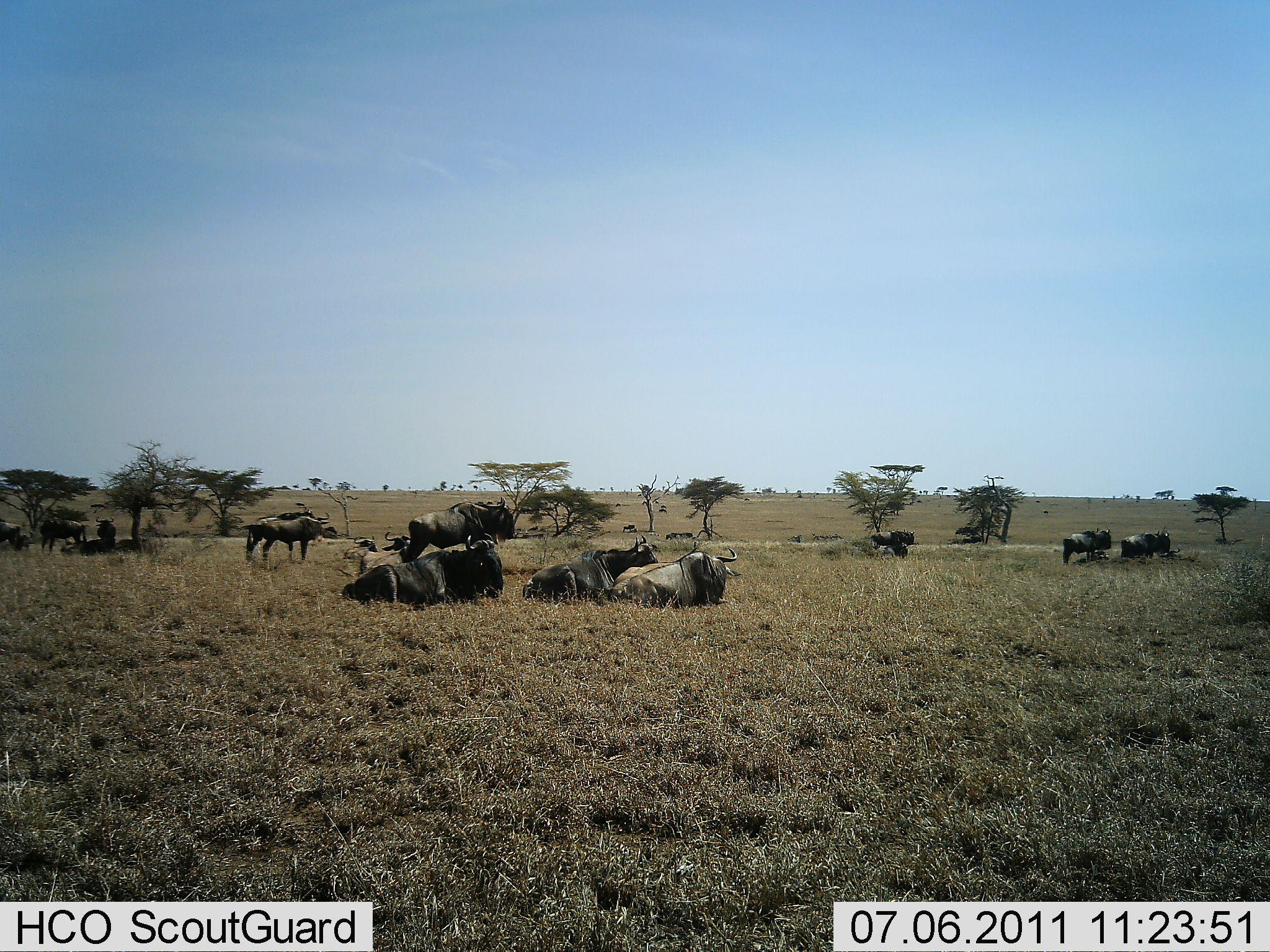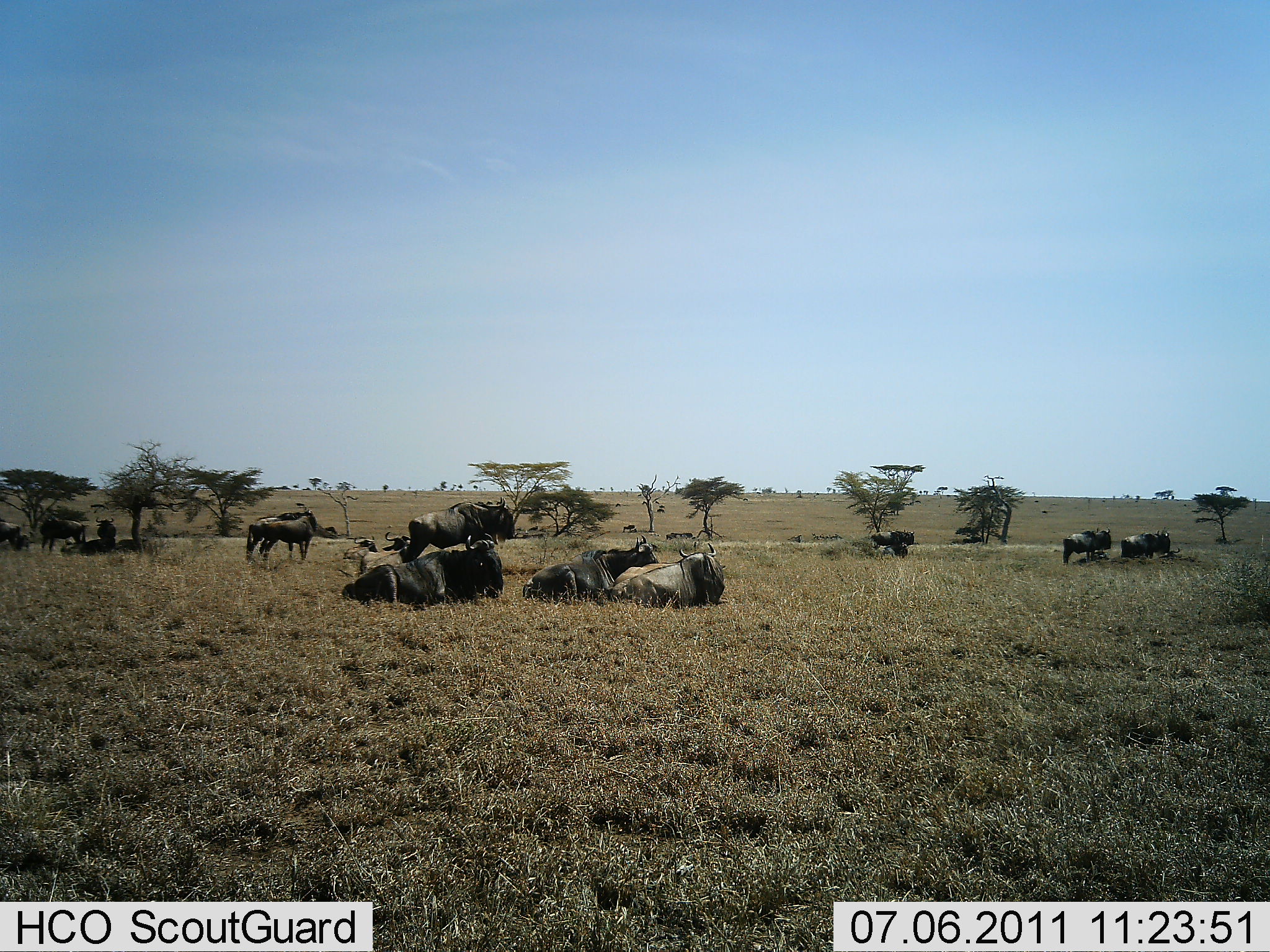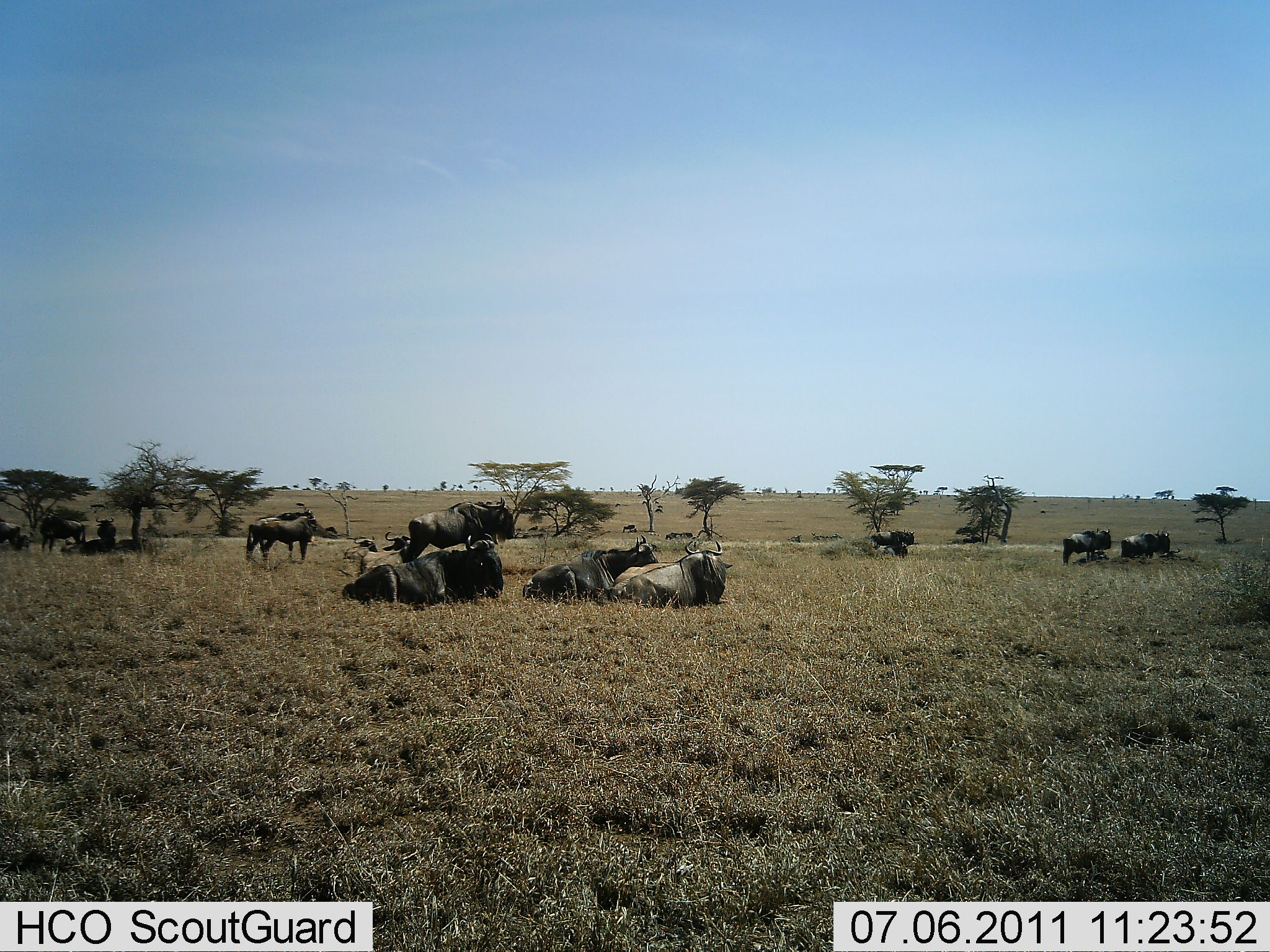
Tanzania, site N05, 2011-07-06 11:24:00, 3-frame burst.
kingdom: Animalia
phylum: Chordata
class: Mammalia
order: Artiodactyla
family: Bovidae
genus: Connochaetes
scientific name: Connochaetes taurinus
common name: blue wildebeest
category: wildebeest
Wildebeest (blue wildebeest) (Connochaetes taurinus), count 11-50. Behavior (volunteer vote fractions): standing 100%, resting 100%, moving 42%, interacting 0%. Young present (vote fraction): 0%. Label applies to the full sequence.